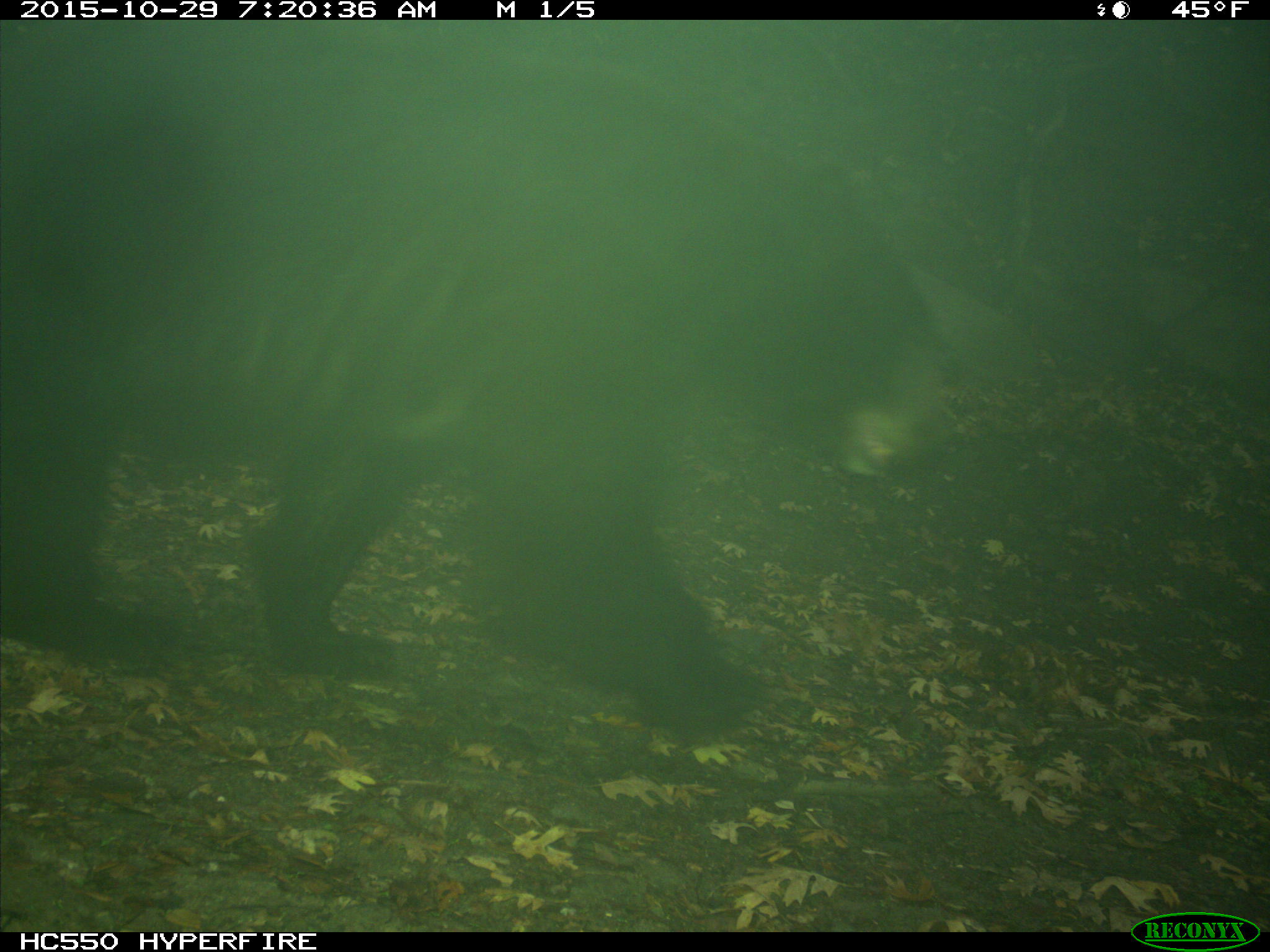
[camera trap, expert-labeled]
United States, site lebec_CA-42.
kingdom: Animalia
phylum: Chordata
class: Mammalia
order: Carnivora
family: Ursidae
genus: Ursus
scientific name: Ursus americanus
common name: american black bear